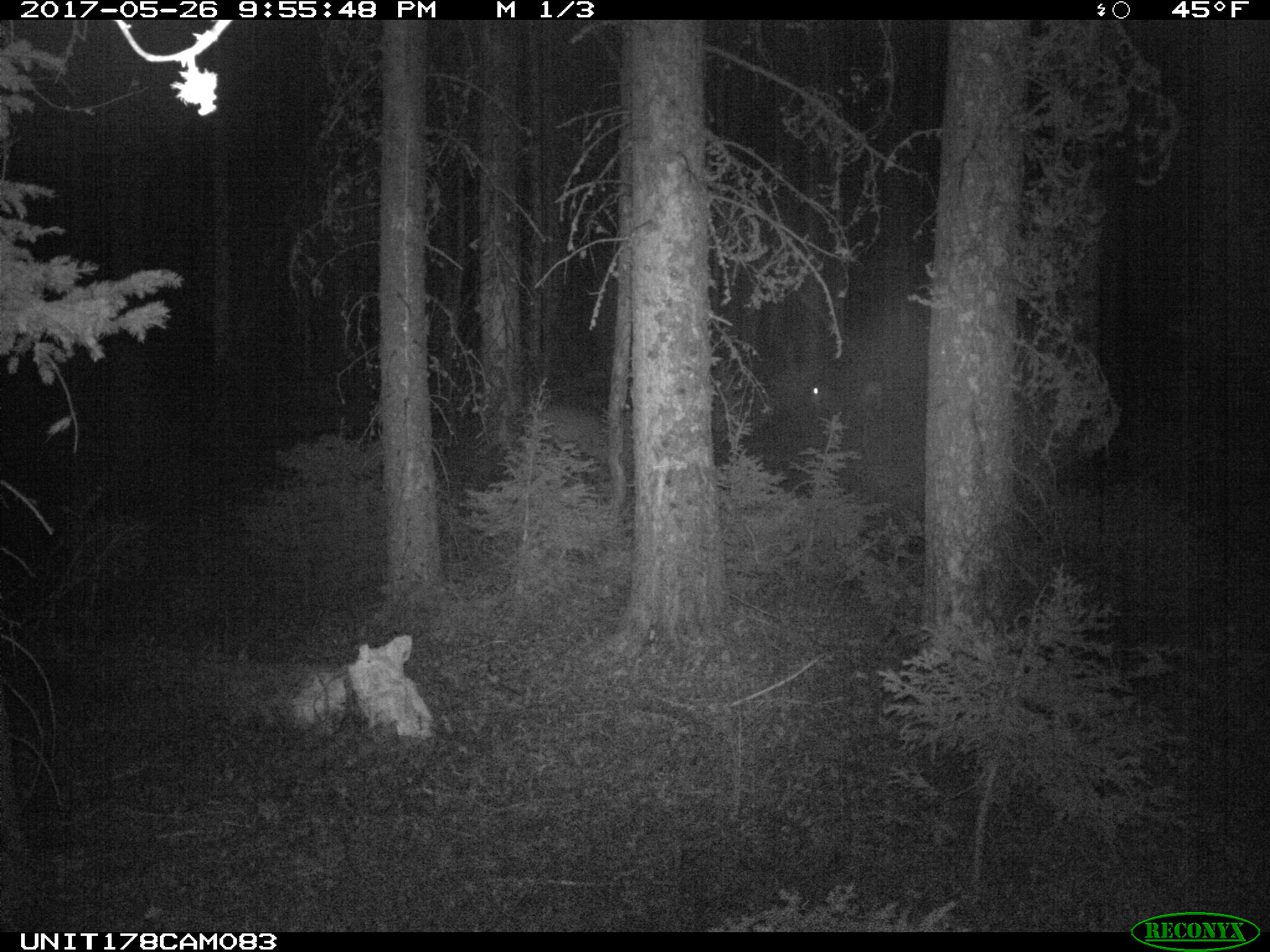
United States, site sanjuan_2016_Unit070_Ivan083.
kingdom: Animalia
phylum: Chordata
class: Mammalia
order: Artiodactyla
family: Cervidae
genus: Odocoileus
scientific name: Odocoileus hemionus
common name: mule deer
Odocoileus hemionus (mule deer).